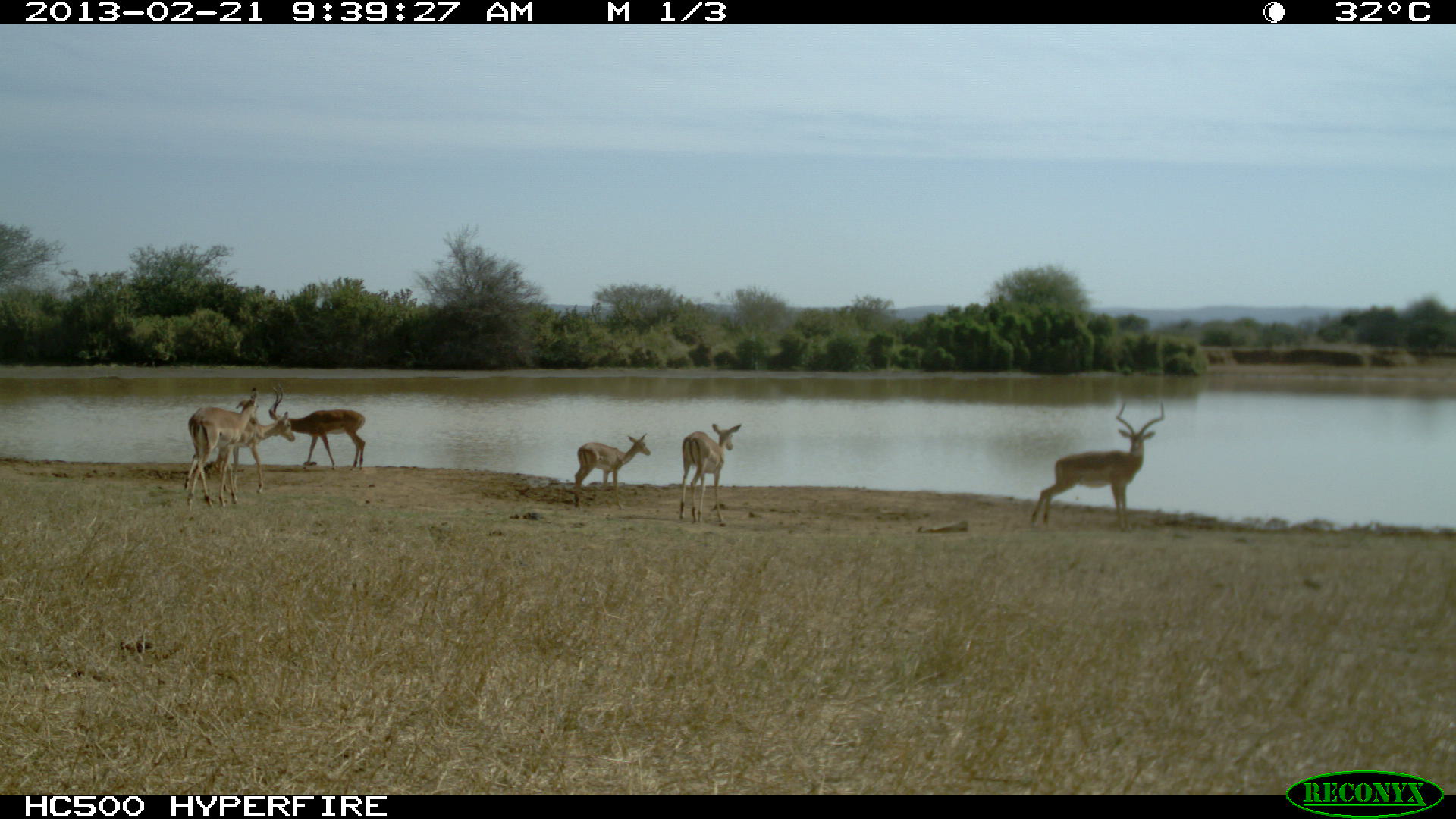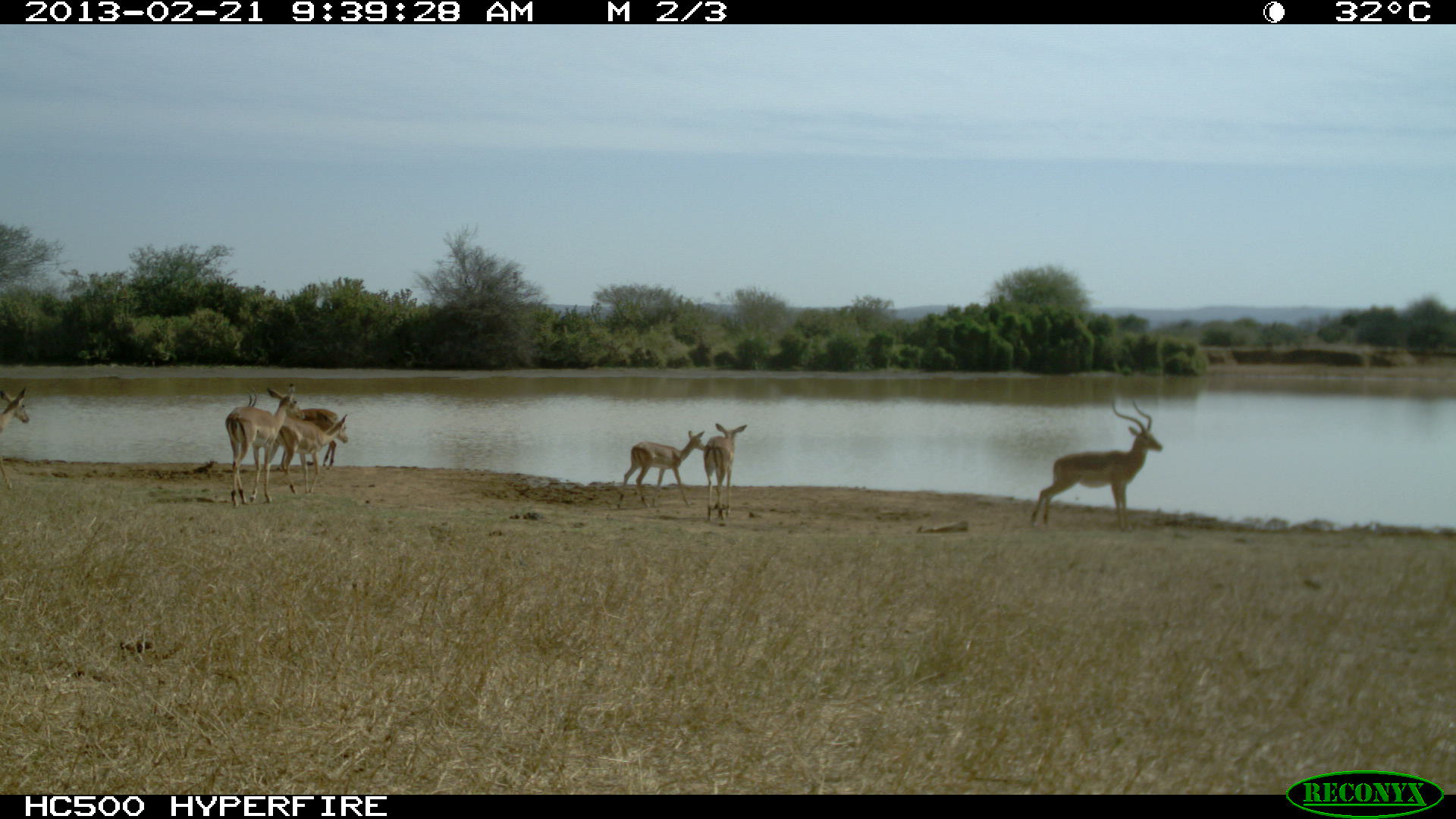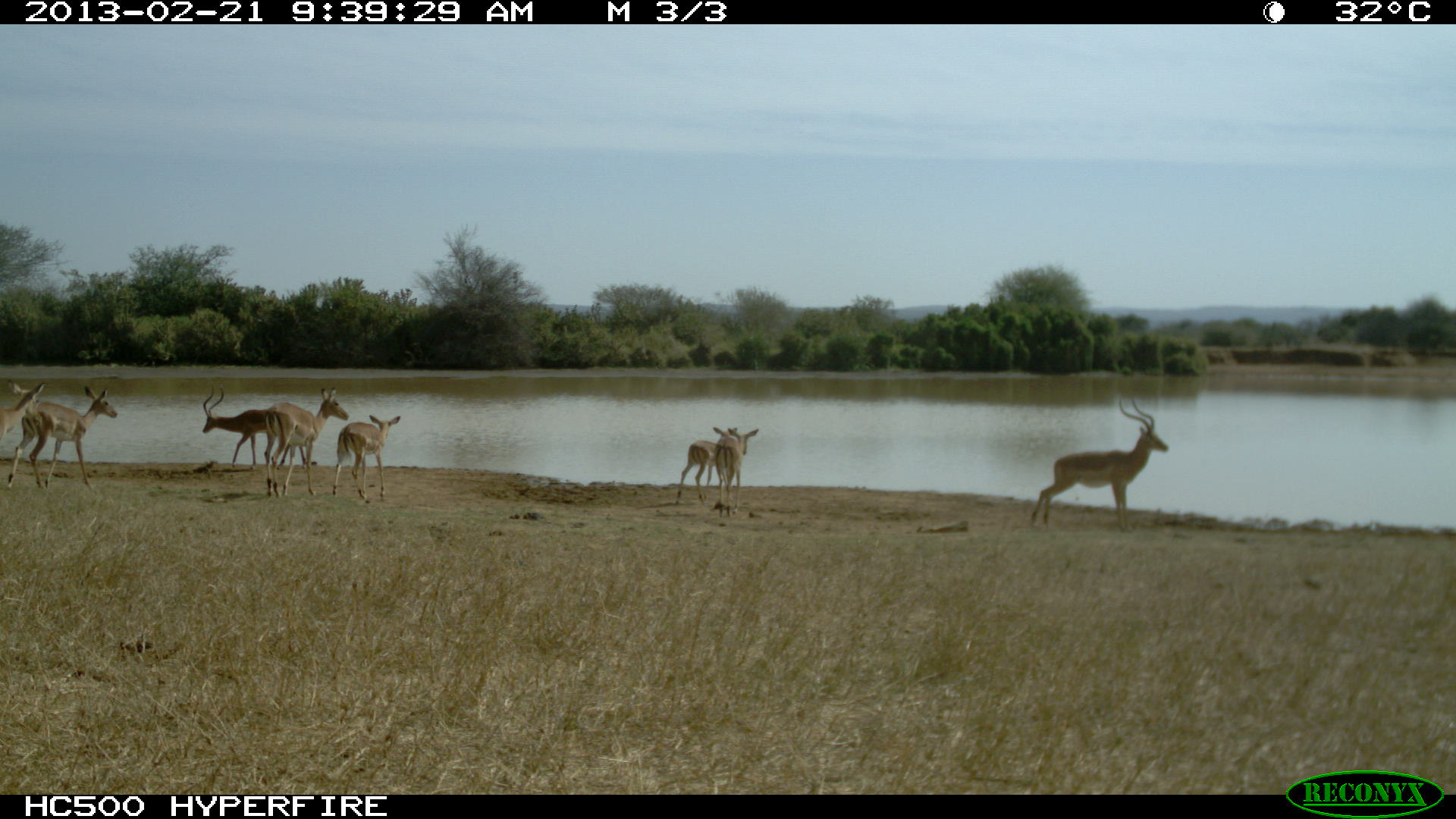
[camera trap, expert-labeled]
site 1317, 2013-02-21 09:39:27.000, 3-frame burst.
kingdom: Animalia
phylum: Chordata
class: Mammalia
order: Artiodactyla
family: Bovidae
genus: Aepyceros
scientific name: Aepyceros melampus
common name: impala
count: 6